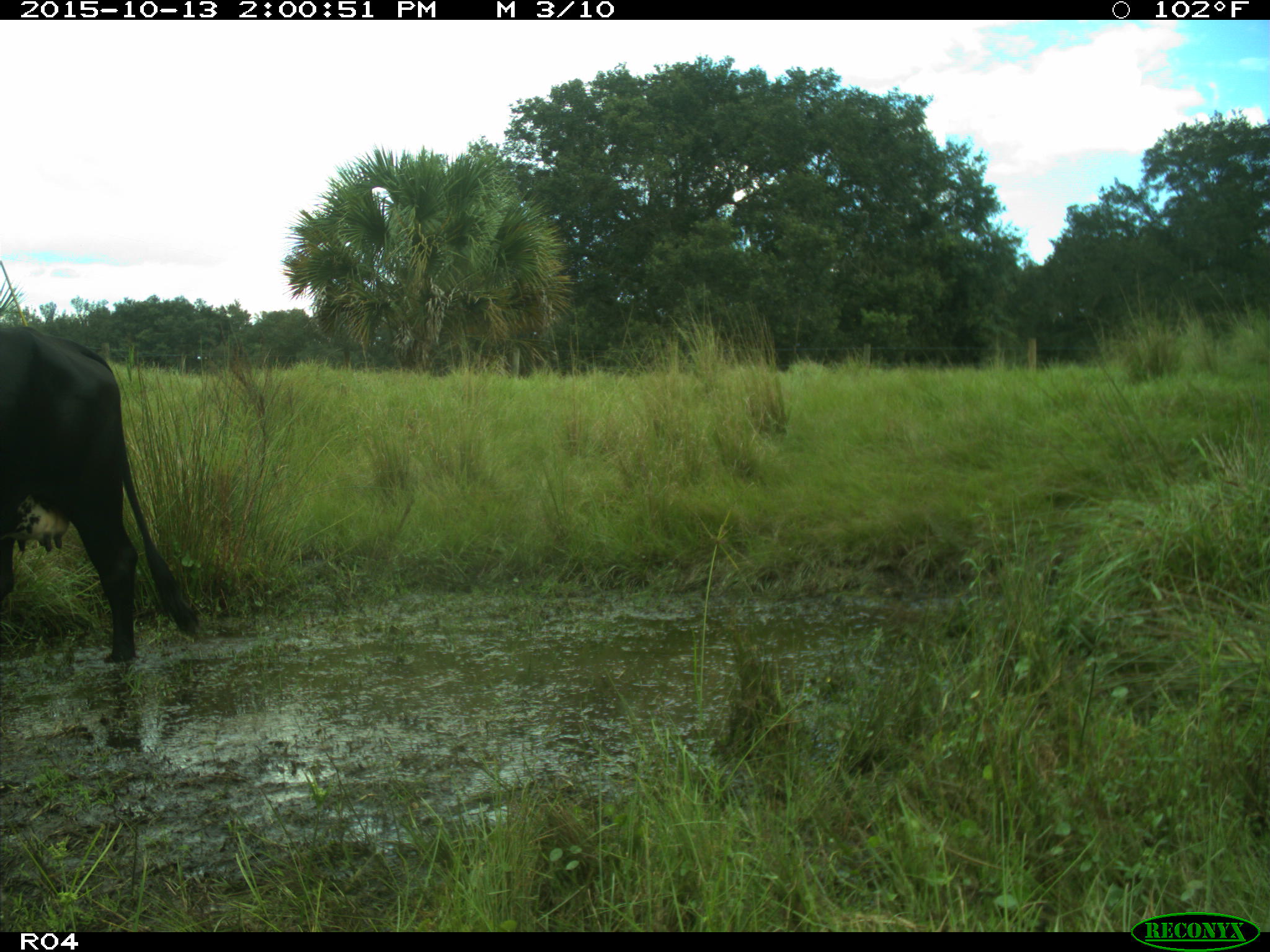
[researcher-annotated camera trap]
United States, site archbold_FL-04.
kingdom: Animalia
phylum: Chordata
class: Mammalia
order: Artiodactyla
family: Bovidae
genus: Bos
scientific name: Bos taurus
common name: domestic cow